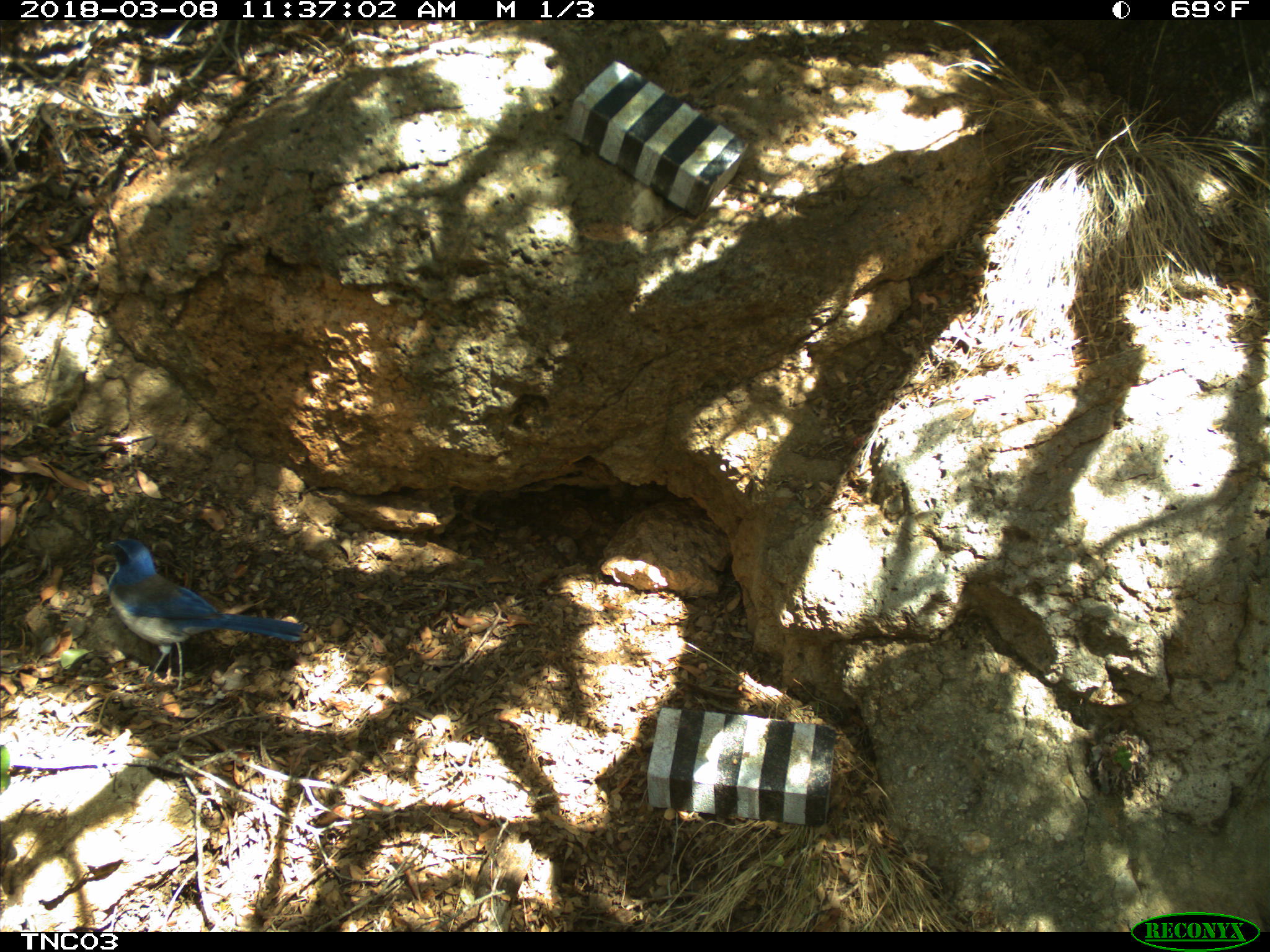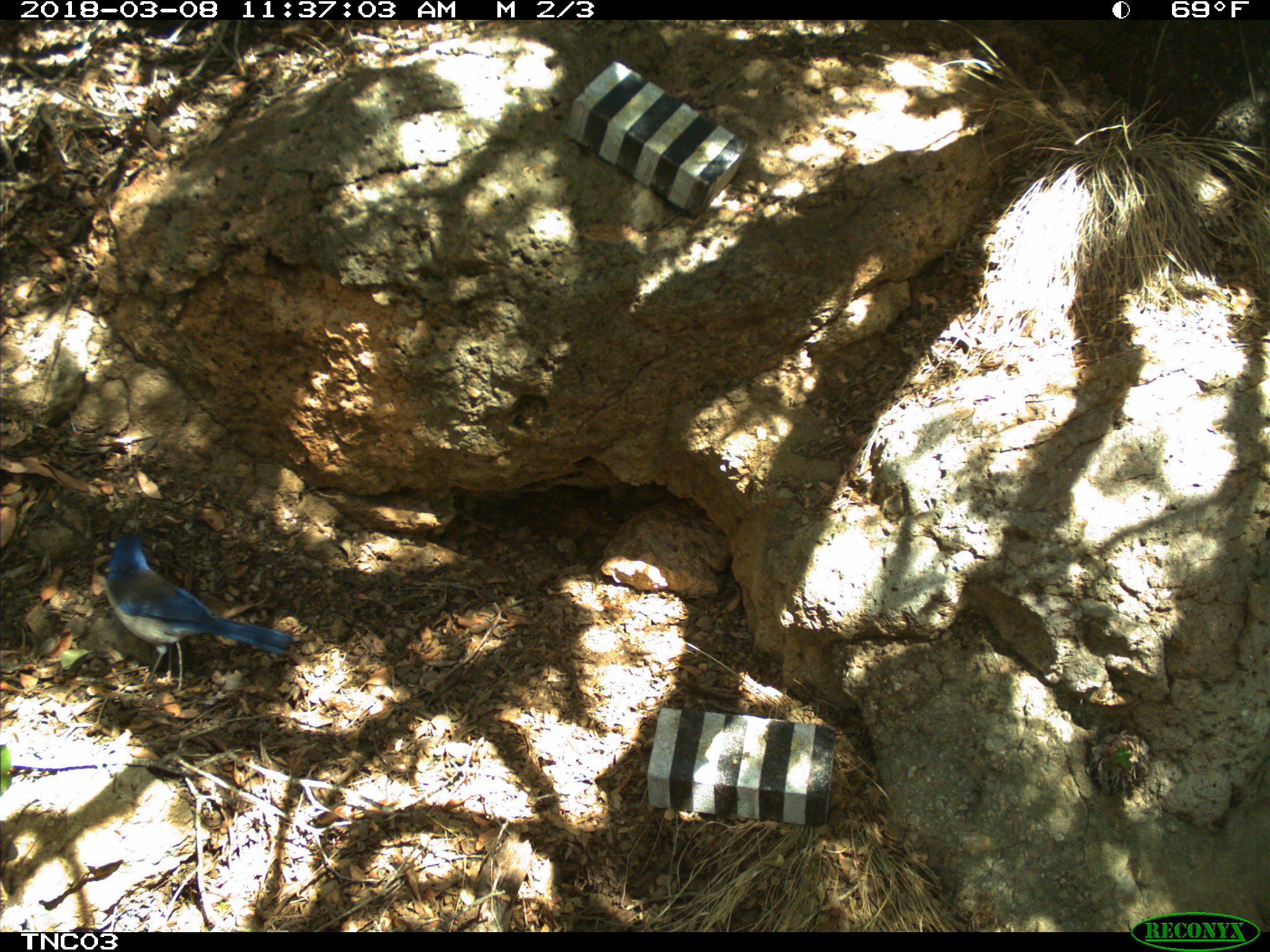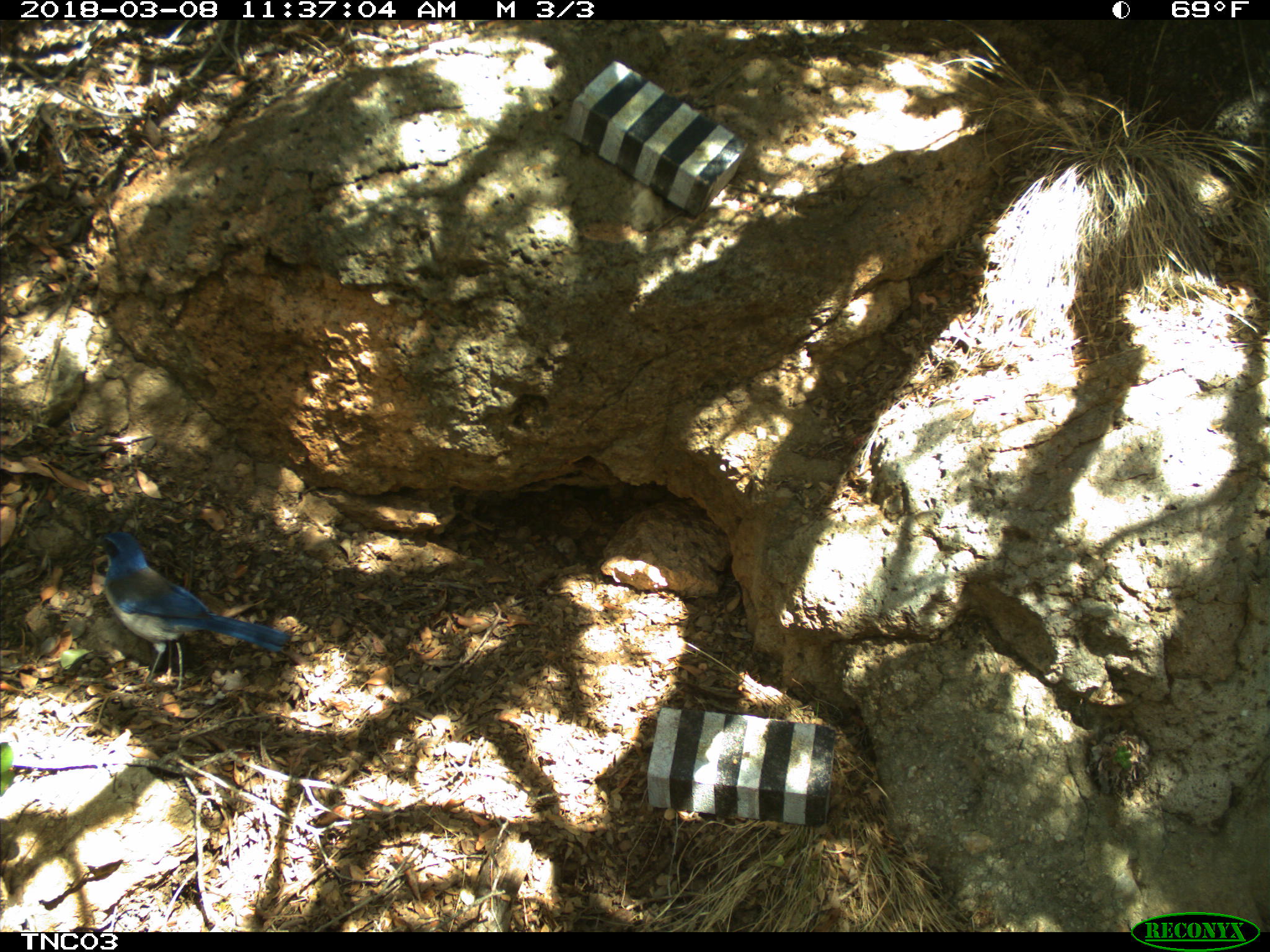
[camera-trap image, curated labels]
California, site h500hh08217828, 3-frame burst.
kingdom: Animalia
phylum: Chordata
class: Aves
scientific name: Aves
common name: bird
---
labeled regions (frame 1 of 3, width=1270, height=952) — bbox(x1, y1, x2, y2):
bird: bbox(99, 538, 303, 685)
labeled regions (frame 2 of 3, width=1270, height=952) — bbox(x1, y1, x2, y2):
bird: bbox(105, 531, 290, 689)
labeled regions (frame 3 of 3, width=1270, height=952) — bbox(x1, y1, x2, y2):
bird: bbox(84, 527, 291, 698)